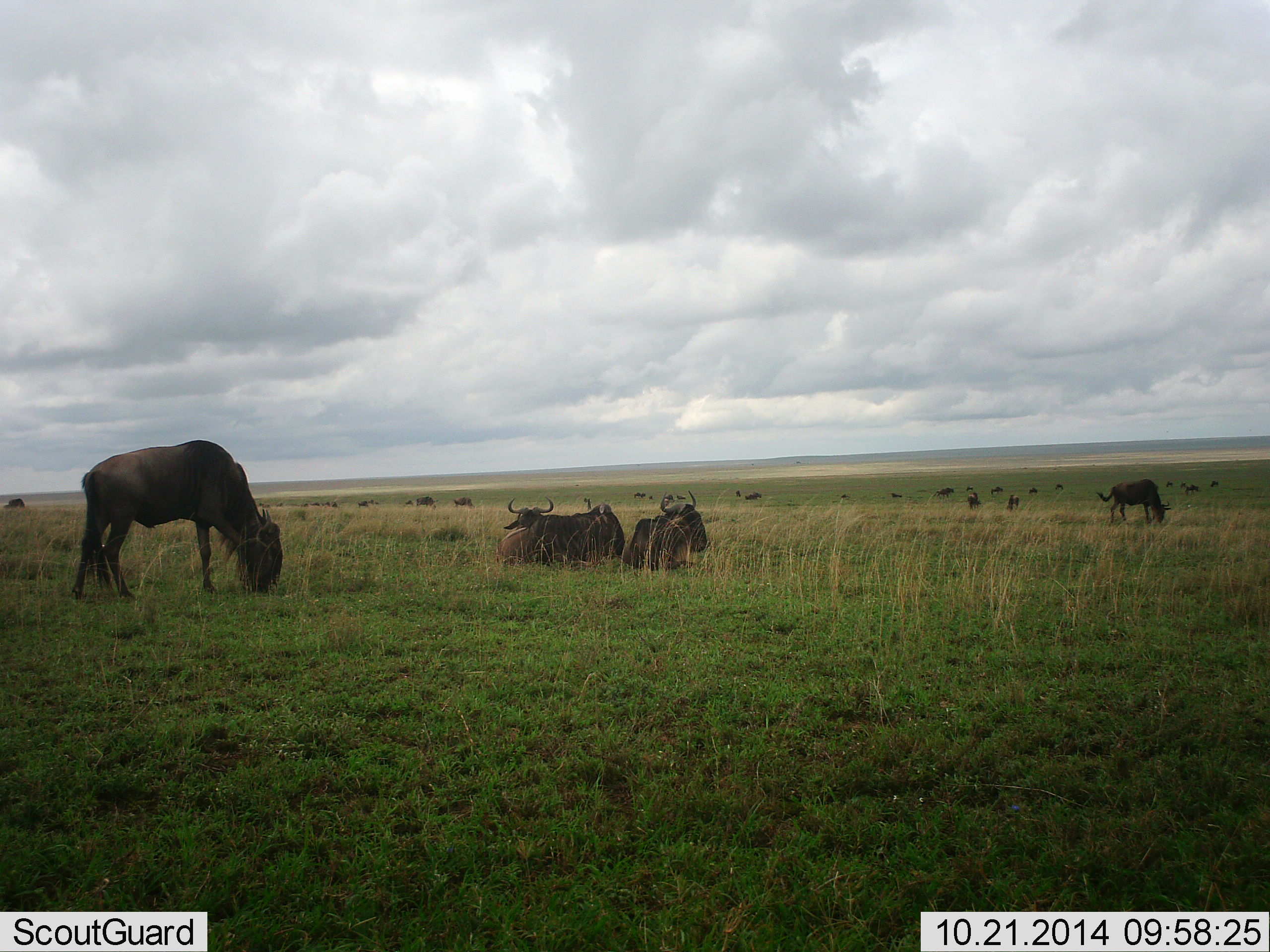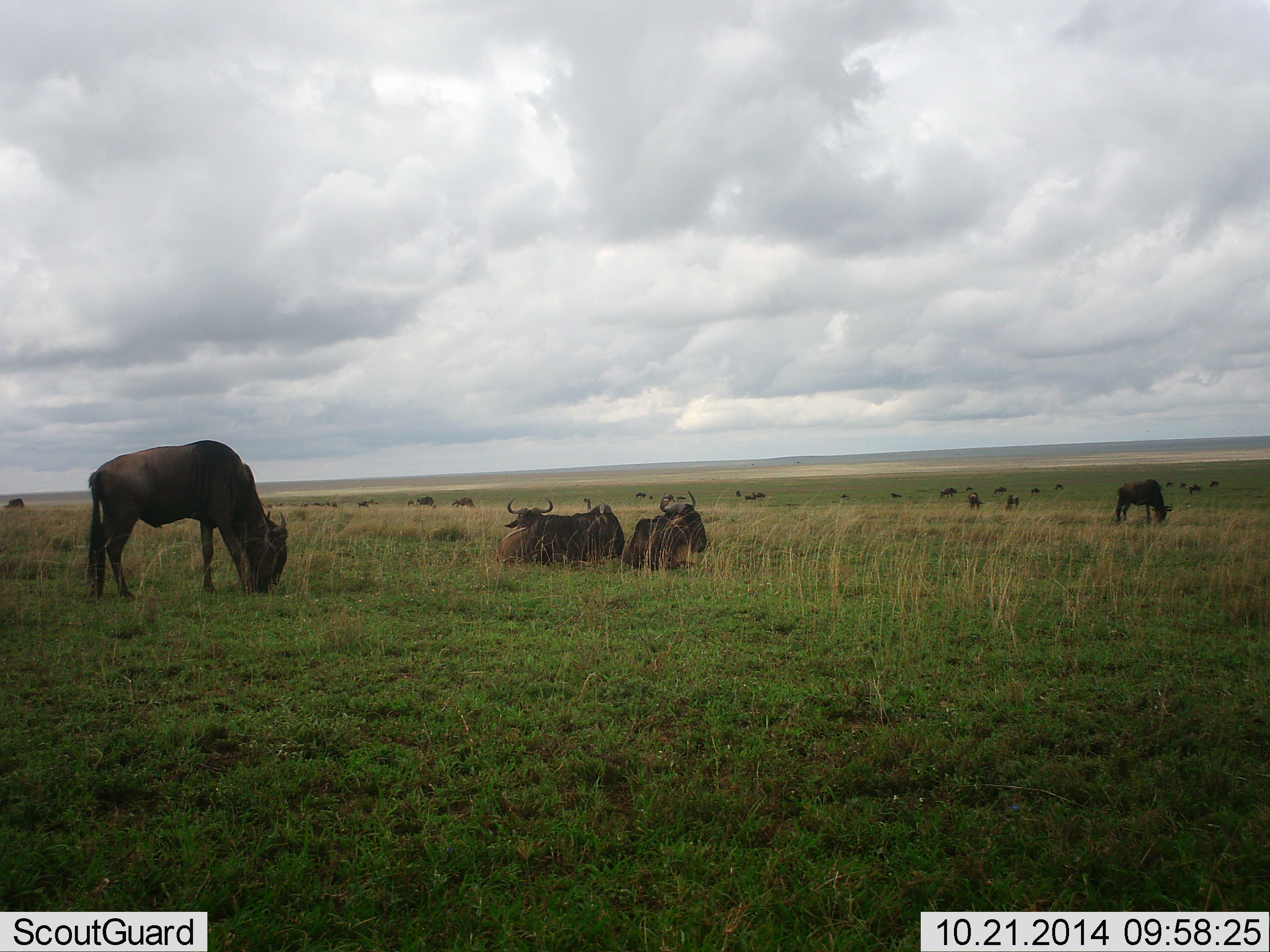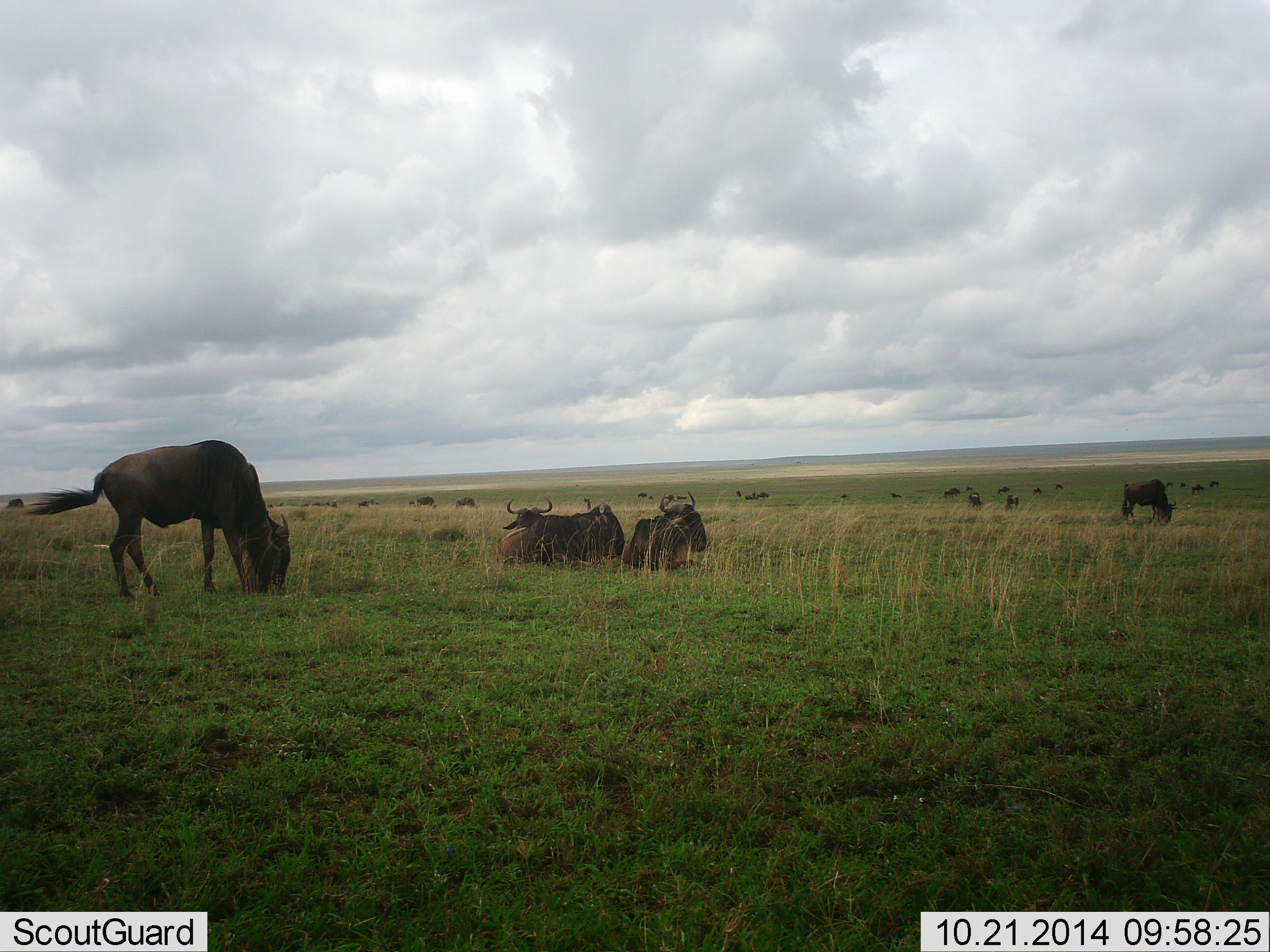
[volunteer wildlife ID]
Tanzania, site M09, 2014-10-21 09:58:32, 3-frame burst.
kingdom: Animalia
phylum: Chordata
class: Mammalia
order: Artiodactyla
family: Bovidae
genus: Connochaetes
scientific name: Connochaetes taurinus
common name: blue wildebeest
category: wildebeest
Wildebeest (blue wildebeest) (Connochaetes taurinus), count 11-50. Behavior (volunteer vote fractions): standing 67%, resting 89%, moving 56%, interacting 0%. Young present (vote fraction): 0%. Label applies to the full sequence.